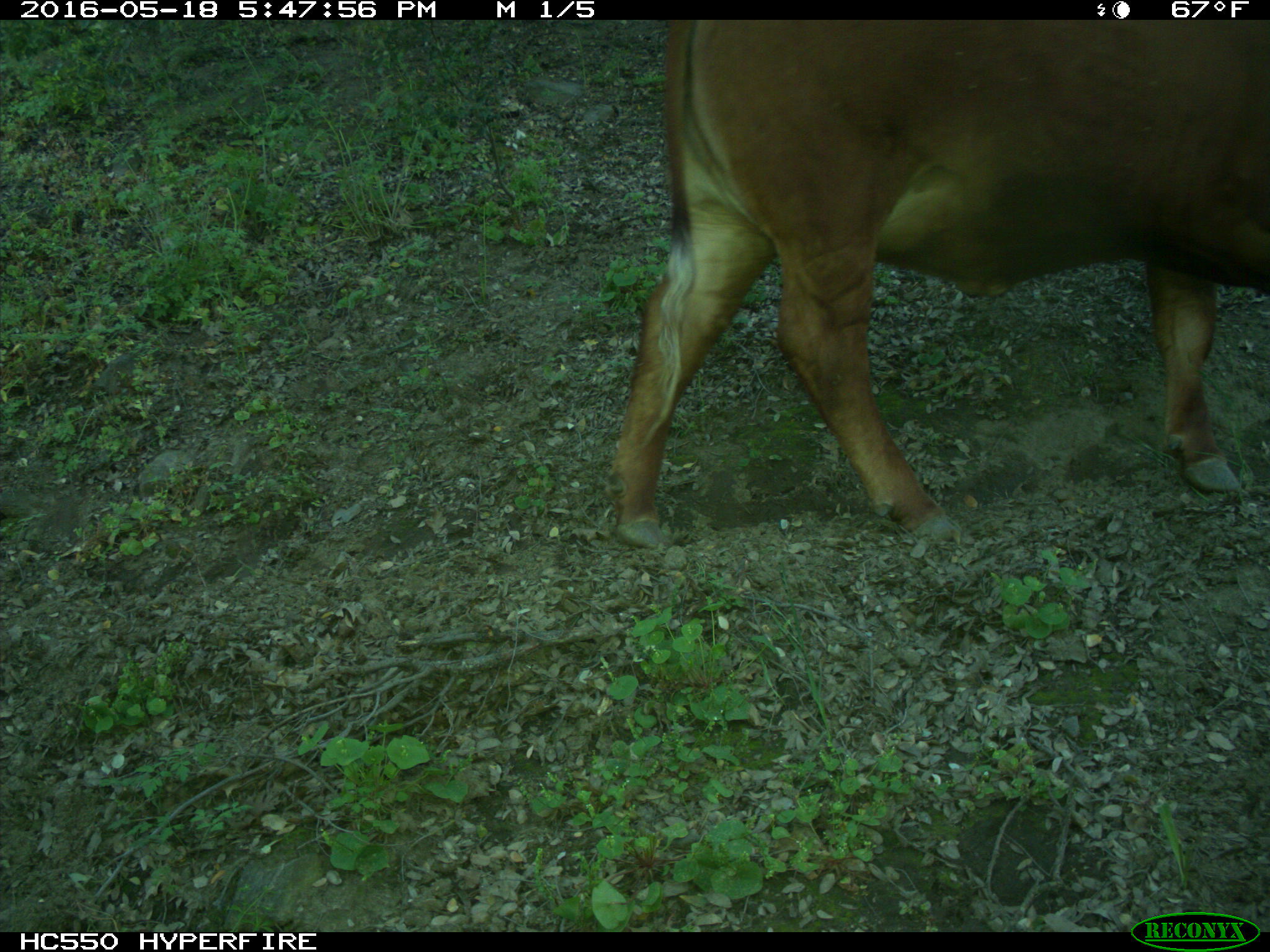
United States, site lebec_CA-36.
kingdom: Animalia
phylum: Chordata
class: Mammalia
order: Artiodactyla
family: Bovidae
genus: Bos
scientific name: Bos taurus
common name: domestic cow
Bos taurus (domestic cow).